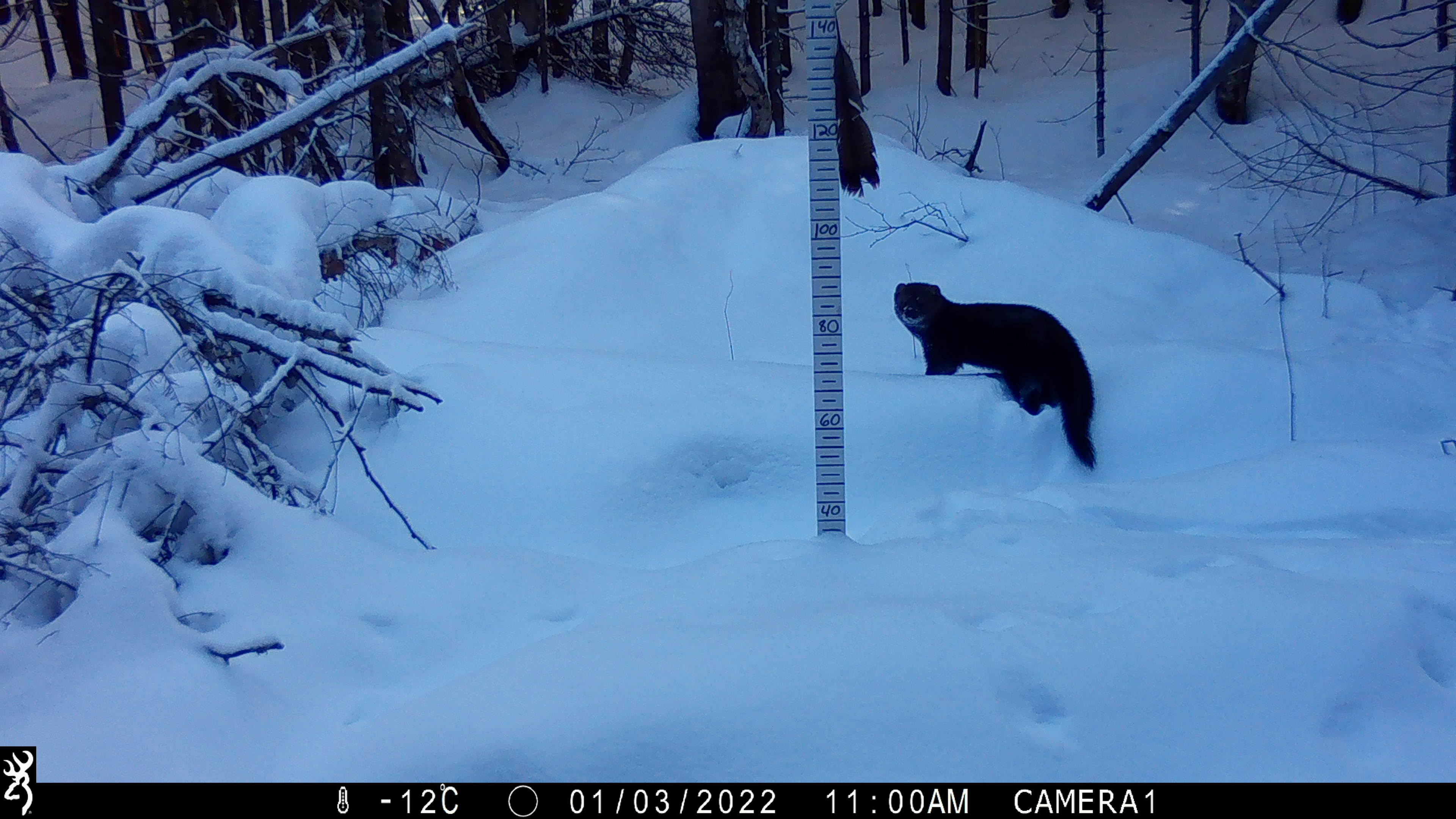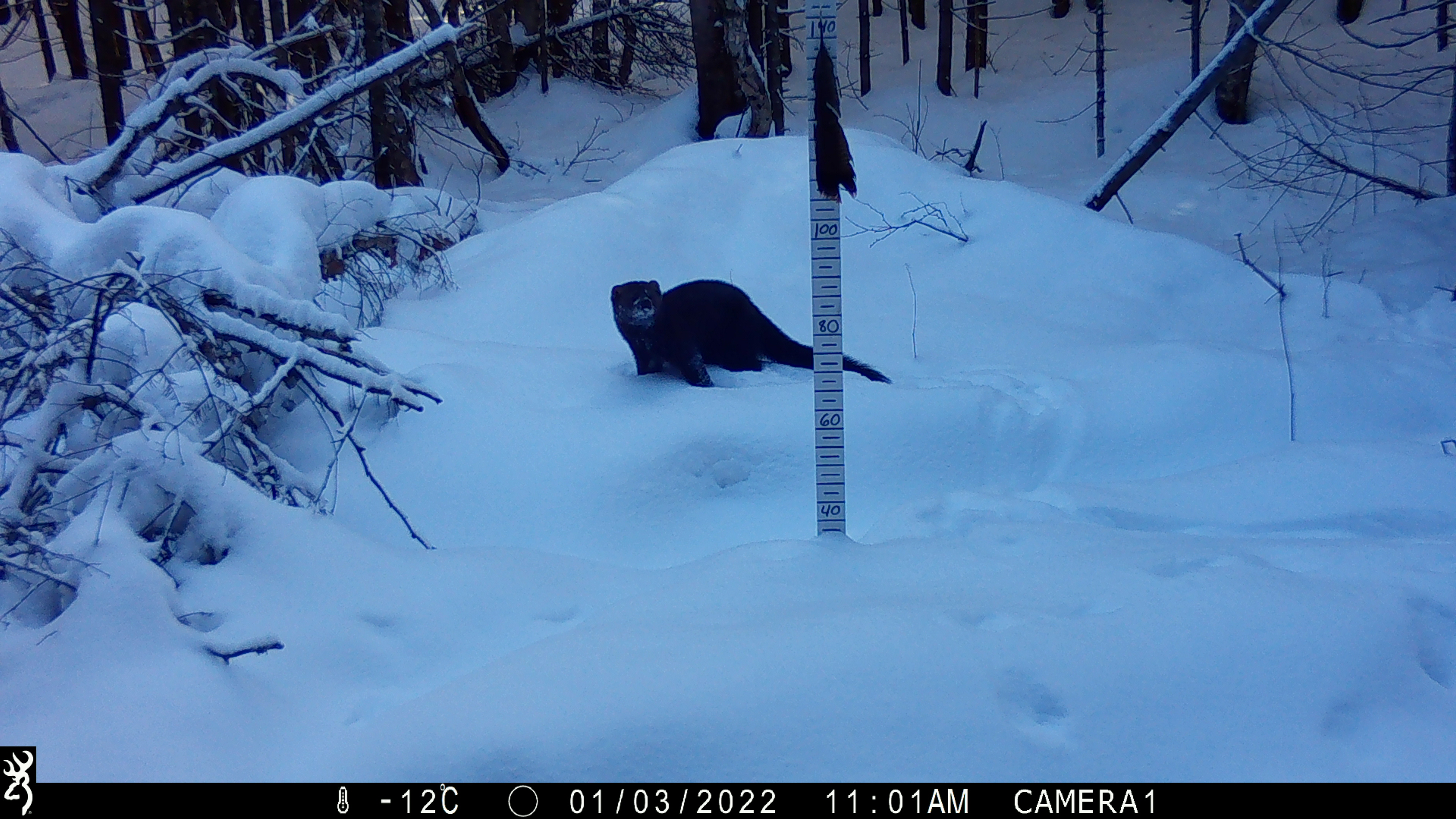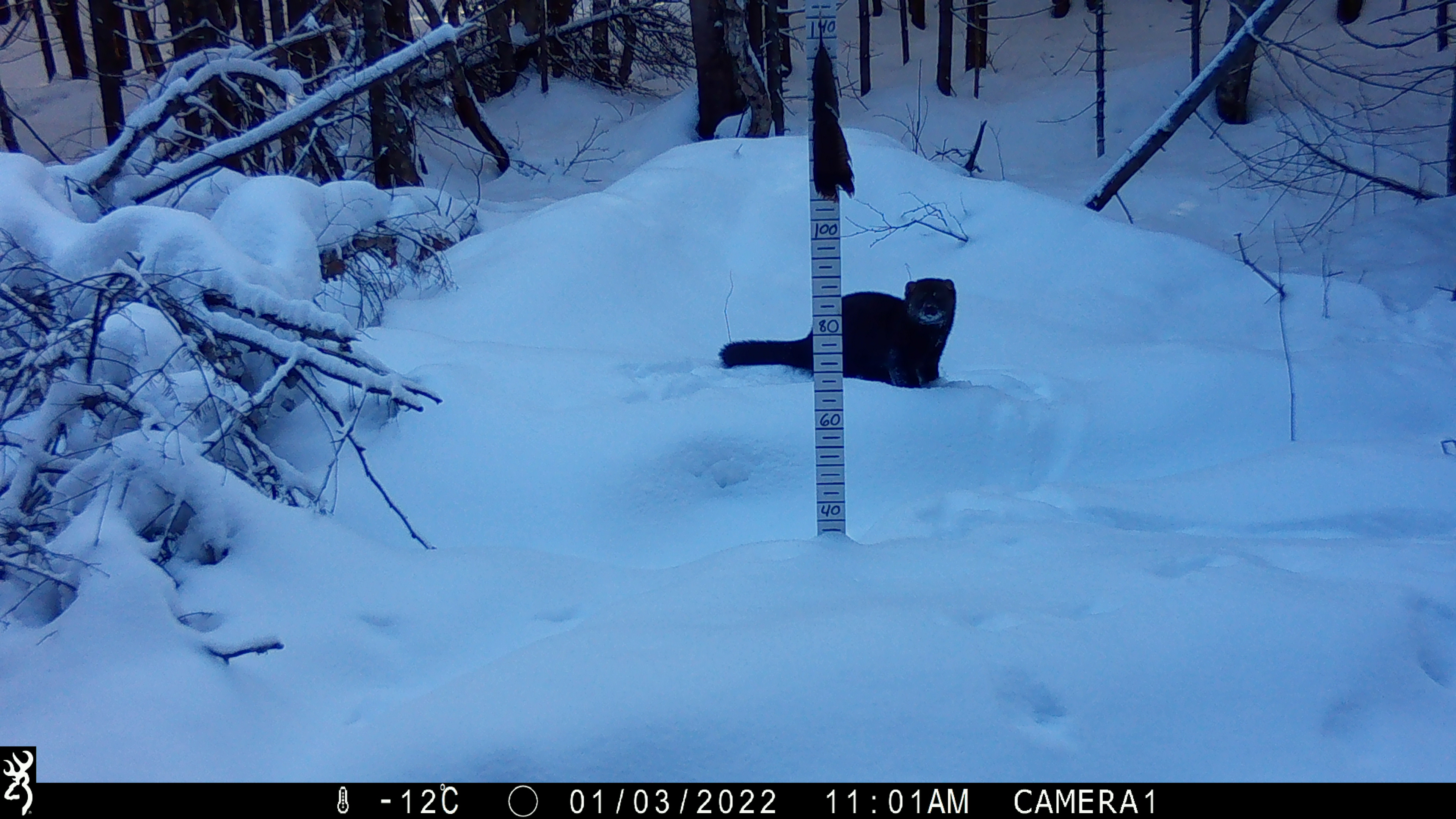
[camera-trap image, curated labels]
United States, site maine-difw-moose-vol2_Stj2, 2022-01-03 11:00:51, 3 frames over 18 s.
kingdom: Animalia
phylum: Chordata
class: Mammalia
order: Carnivora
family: Mustelidae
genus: Pekania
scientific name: Pekania pennanti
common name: fisher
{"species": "fisher (Pekania pennanti)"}